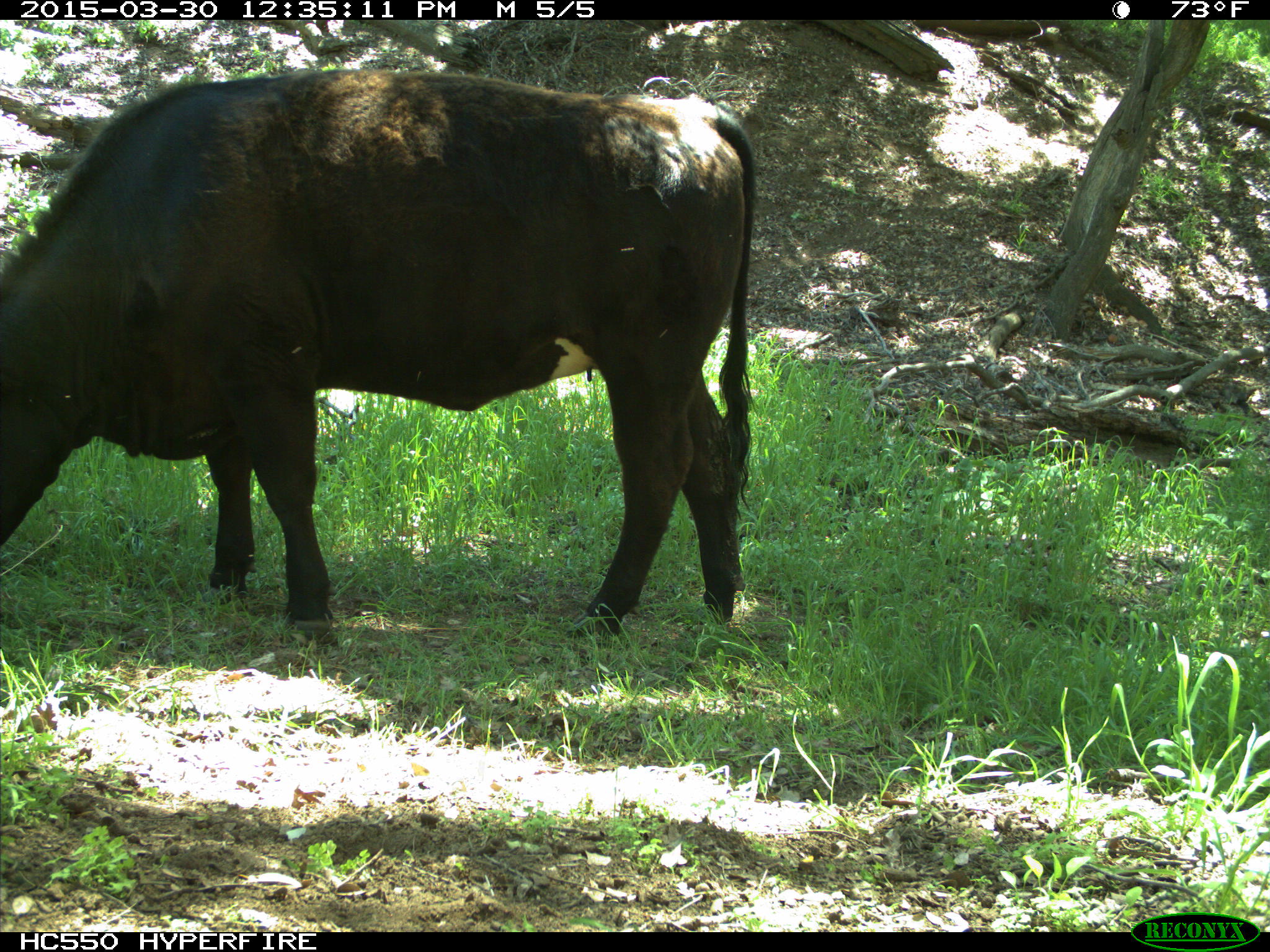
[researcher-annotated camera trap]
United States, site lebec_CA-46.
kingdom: Animalia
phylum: Chordata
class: Mammalia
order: Artiodactyla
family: Bovidae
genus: Bos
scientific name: Bos taurus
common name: domestic cow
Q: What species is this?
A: Bos taurus (domestic cow).